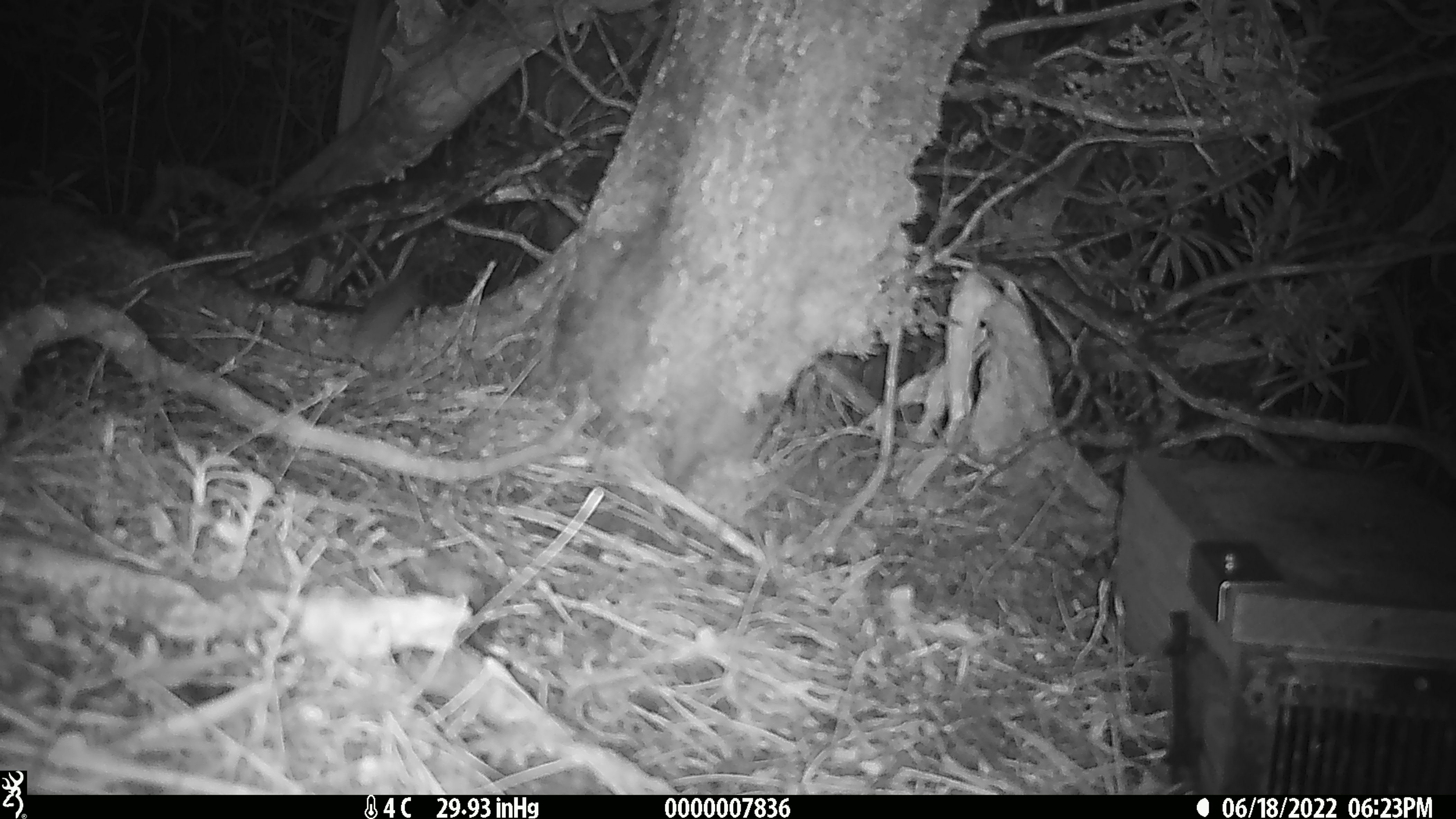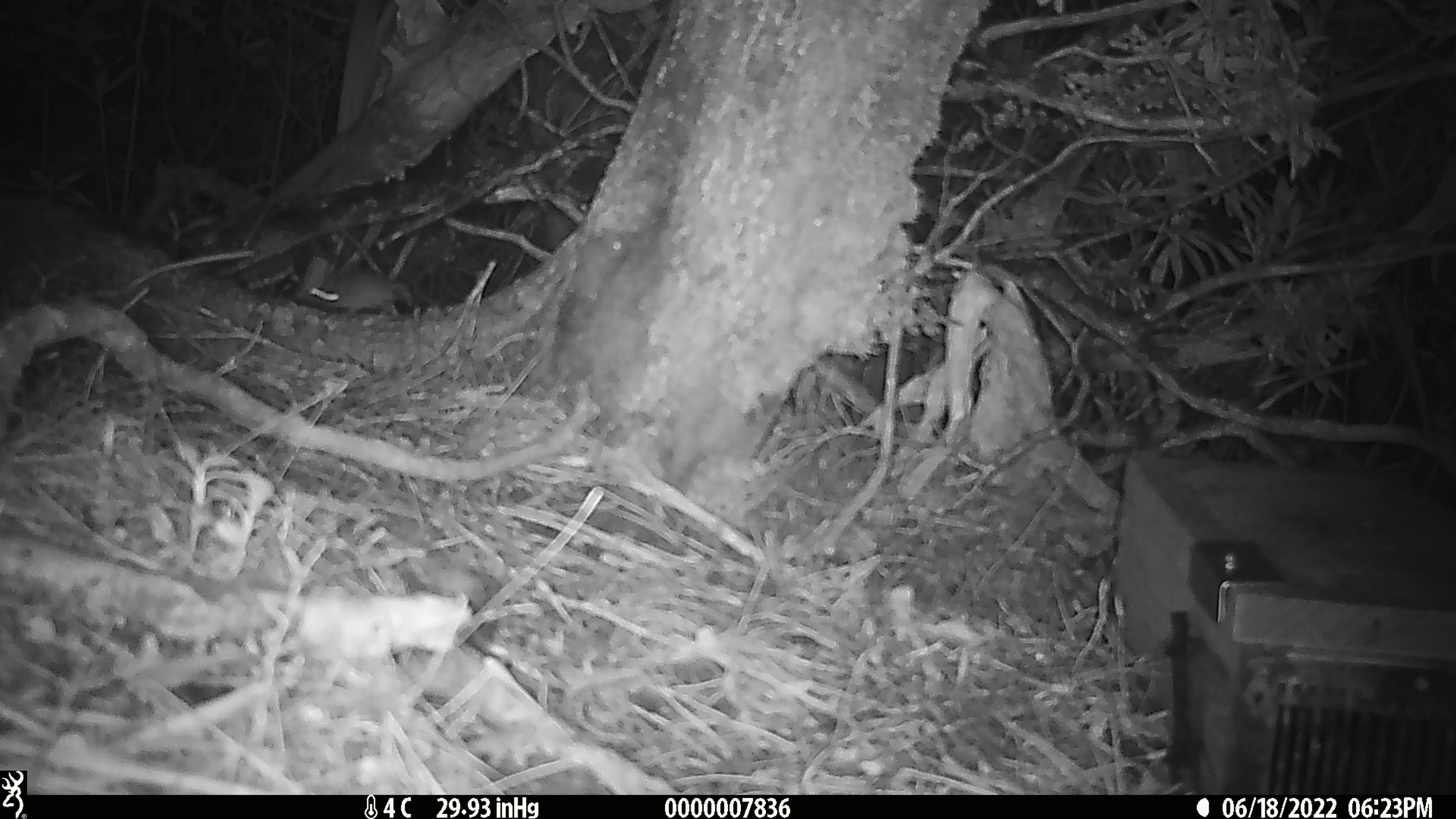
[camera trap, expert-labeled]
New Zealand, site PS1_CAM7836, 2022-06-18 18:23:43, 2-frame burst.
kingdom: Animalia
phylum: Chordata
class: Mammalia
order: Rodentia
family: Muridae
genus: Mus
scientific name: Mus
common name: mouse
Mouse (Mus).